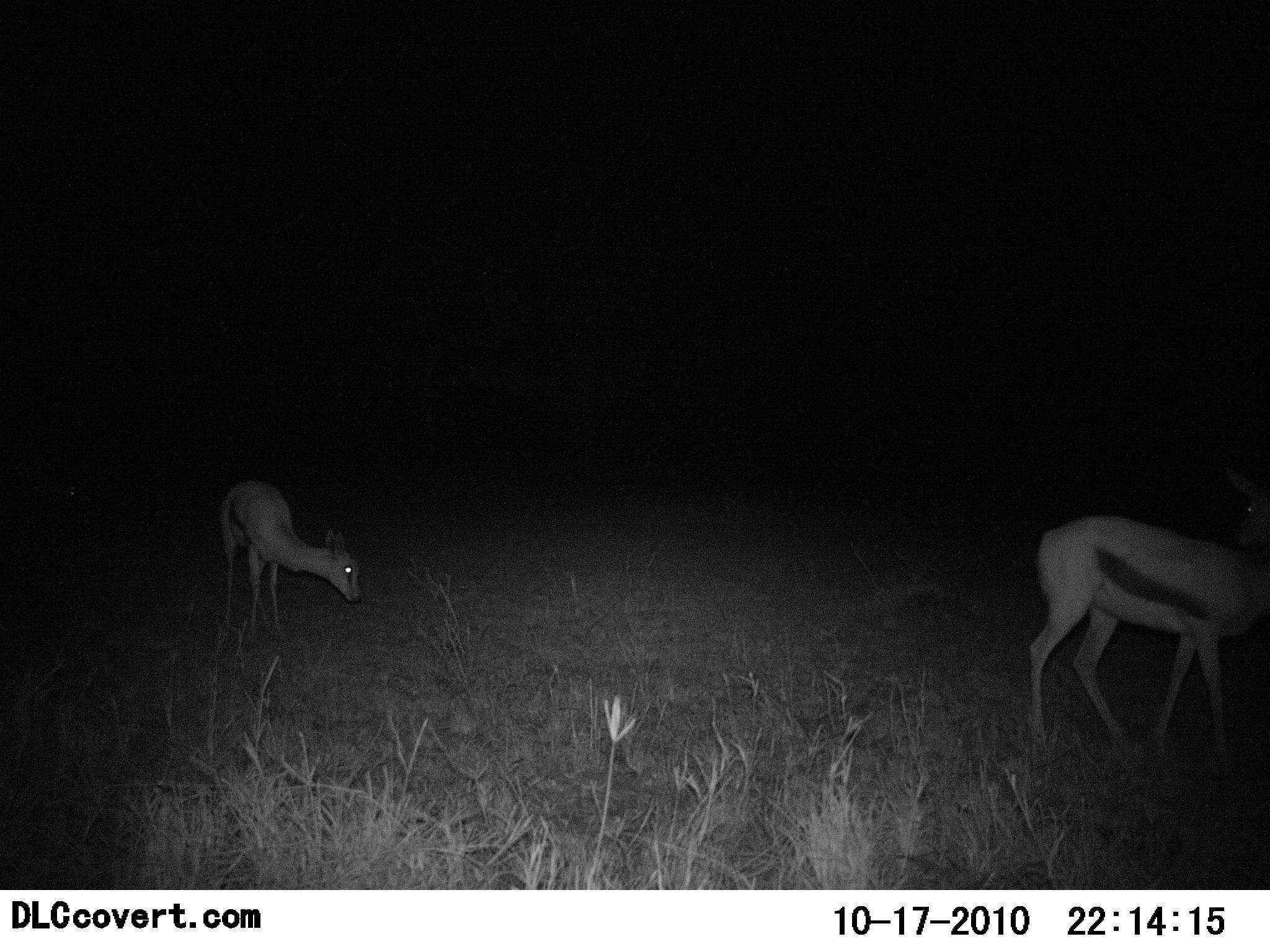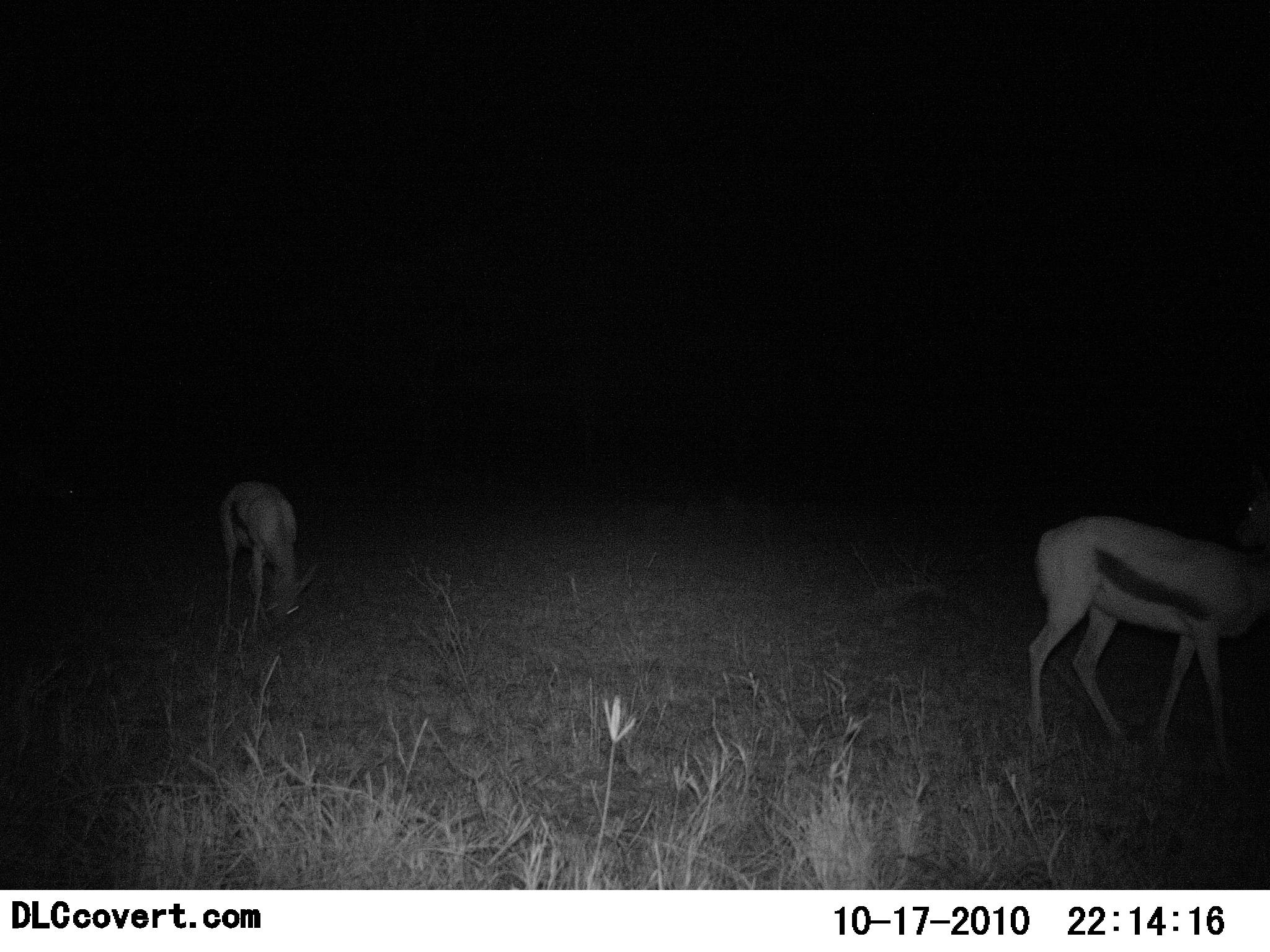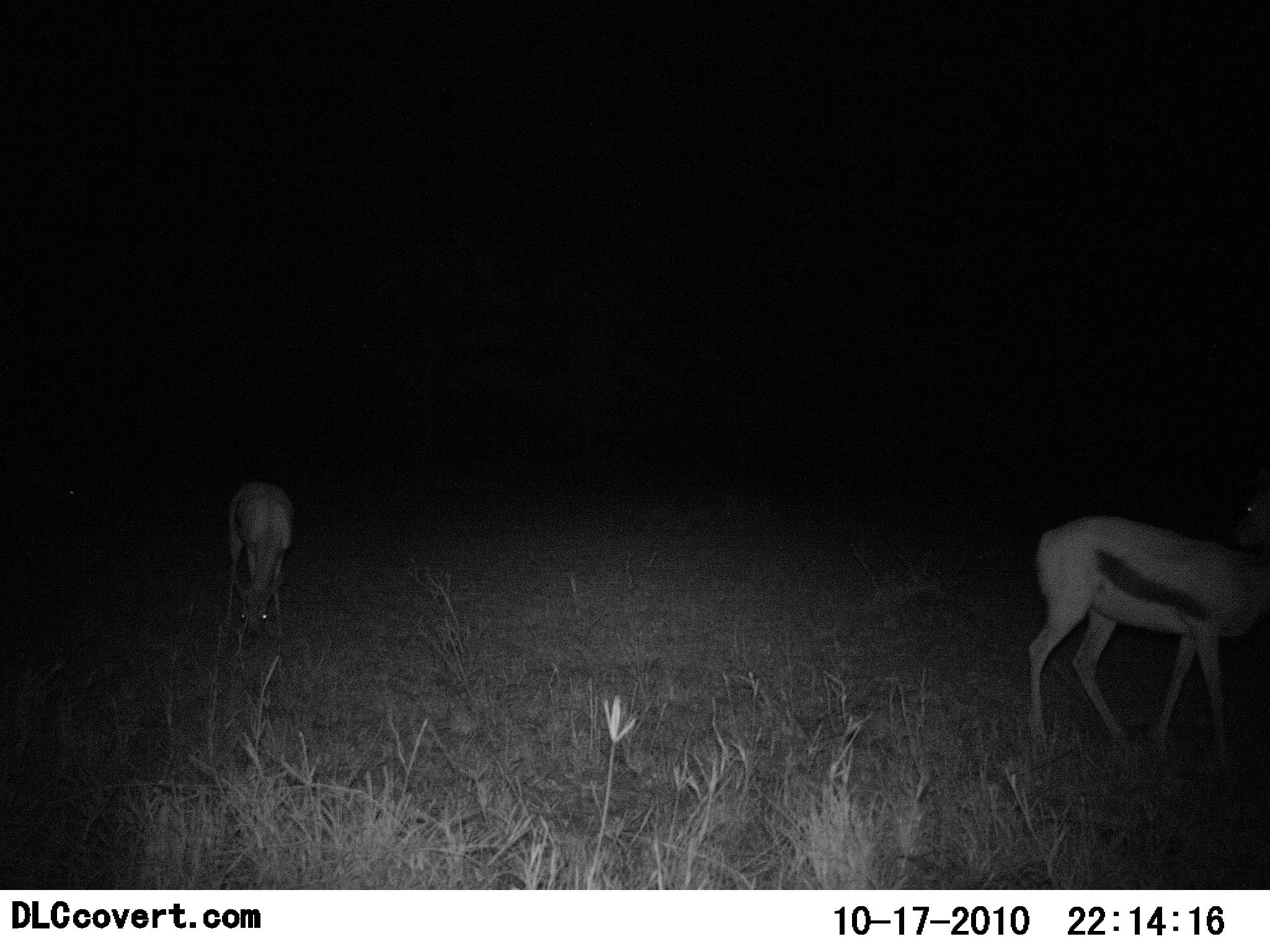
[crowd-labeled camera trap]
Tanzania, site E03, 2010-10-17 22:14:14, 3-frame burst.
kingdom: Animalia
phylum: Chordata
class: Mammalia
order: Artiodactyla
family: Bovidae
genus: Eudorcas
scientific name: Eudorcas thomsonii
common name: thomson's gazelle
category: gazellethomsons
Gazellethomsons (thomson's gazelle) (Eudorcas thomsonii), count 2. Behavior (volunteer vote fractions): standing 53%, resting 0%, moving 16%, interacting 0%. Young present (vote fraction): 11%. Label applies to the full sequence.